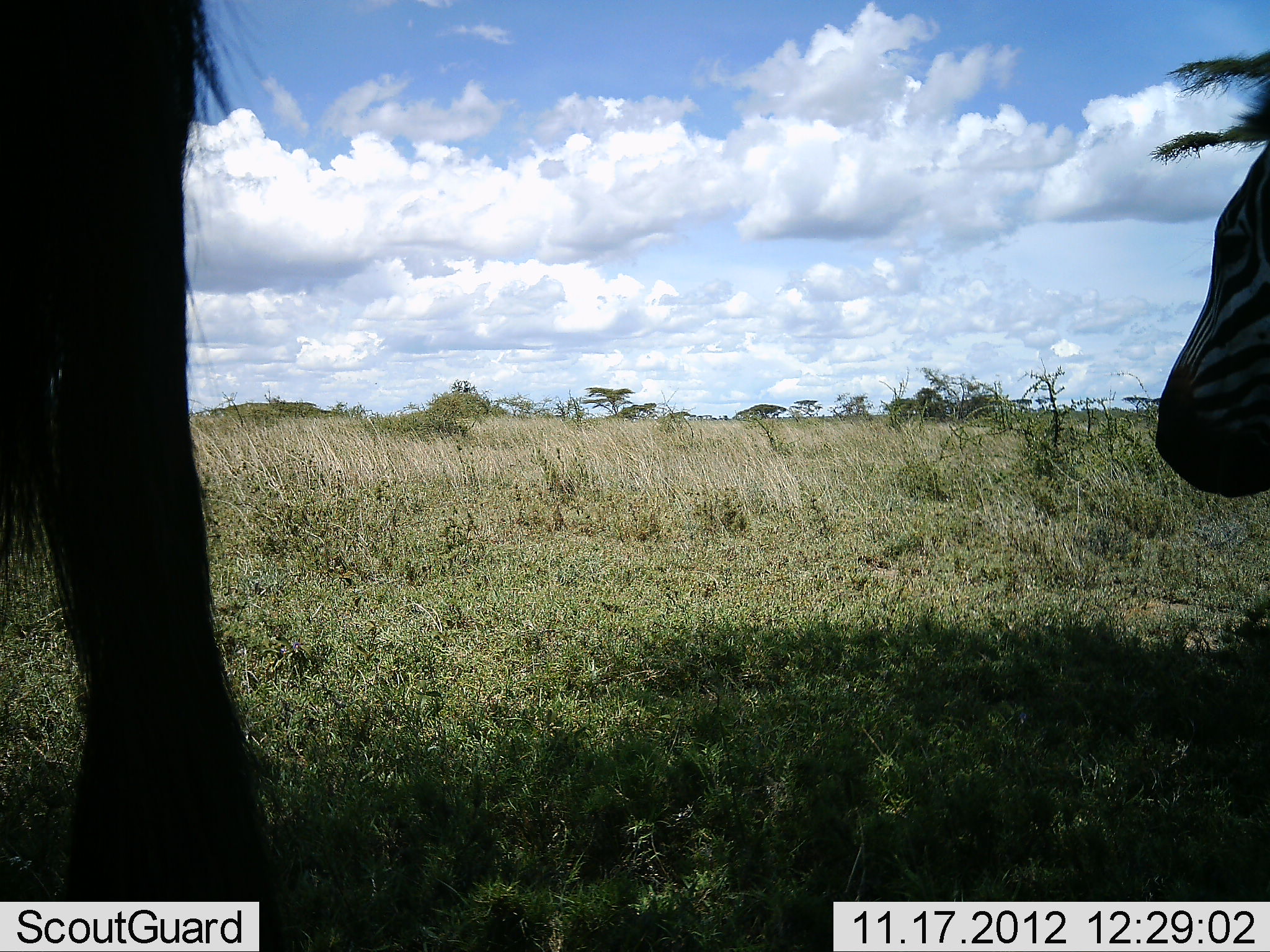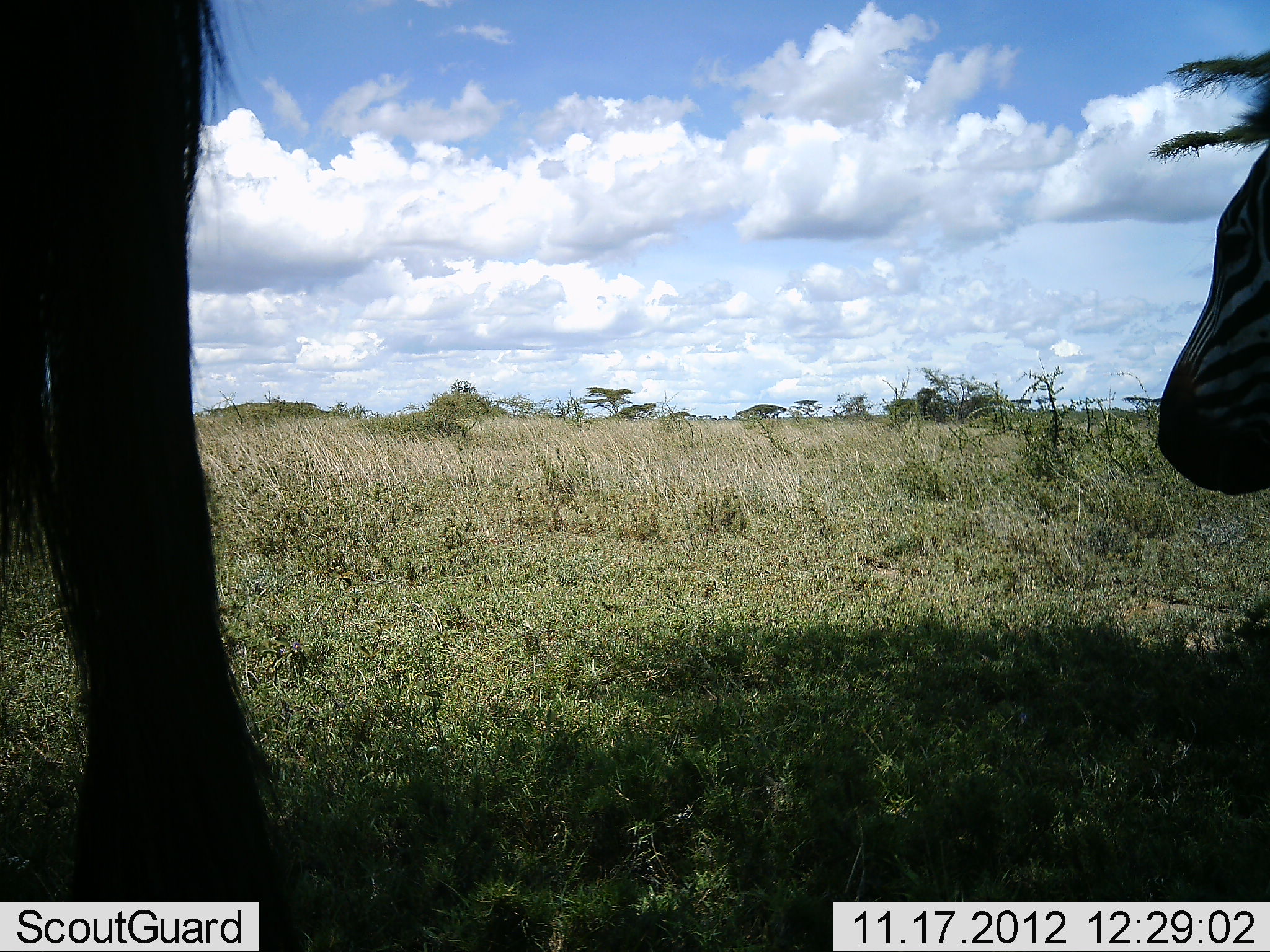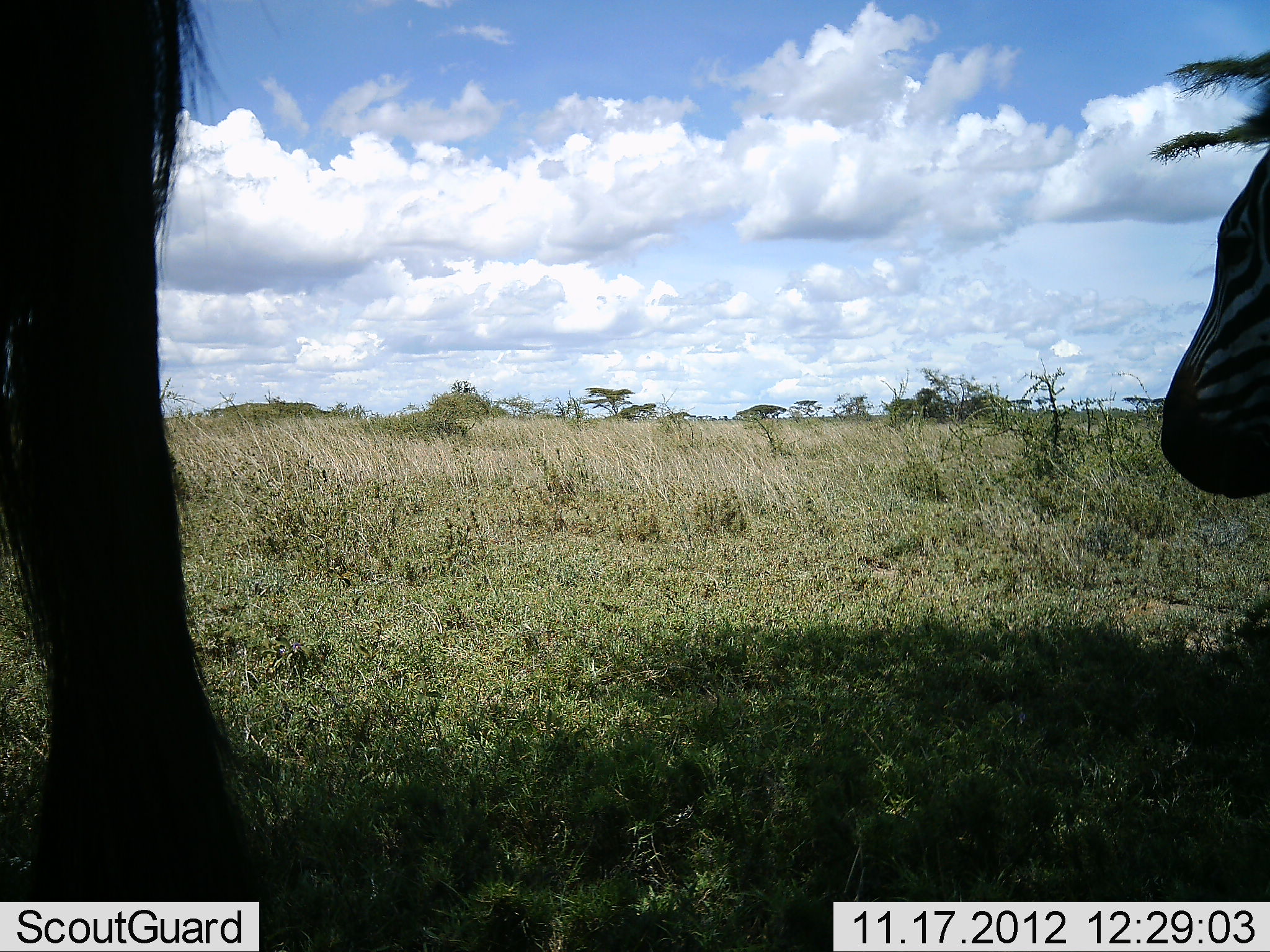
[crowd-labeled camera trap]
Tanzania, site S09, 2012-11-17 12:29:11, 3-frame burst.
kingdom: Animalia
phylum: Chordata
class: Mammalia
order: Perissodactyla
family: Equidae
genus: Equus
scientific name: Equus quagga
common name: plains zebra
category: zebra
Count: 1.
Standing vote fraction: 73%.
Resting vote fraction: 33%.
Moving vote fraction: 3%.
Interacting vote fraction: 3%.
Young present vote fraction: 0%.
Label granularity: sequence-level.